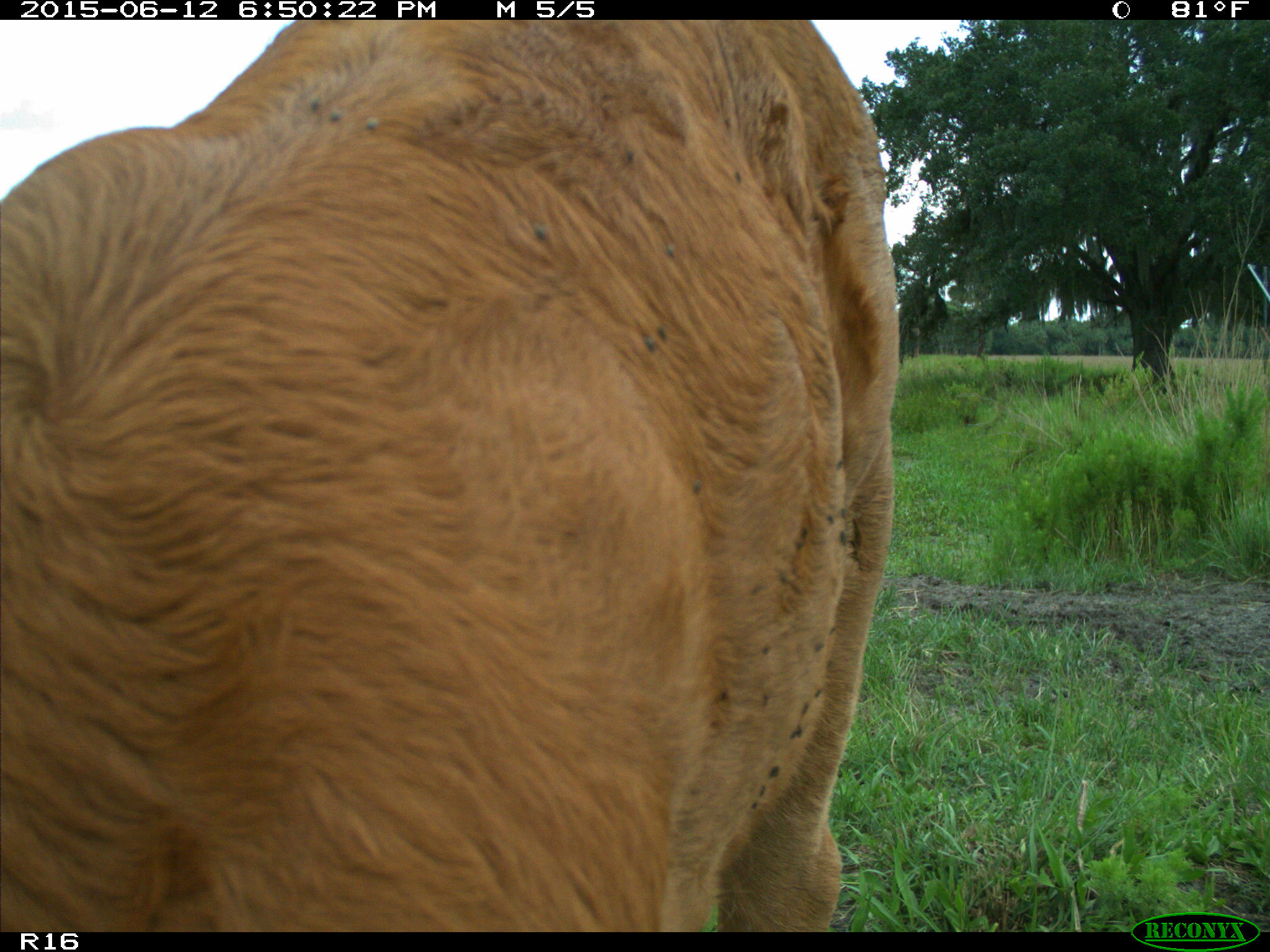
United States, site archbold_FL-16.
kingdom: Animalia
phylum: Chordata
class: Mammalia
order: Artiodactyla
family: Bovidae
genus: Bos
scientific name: Bos taurus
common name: domestic cow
Bos taurus (domestic cow).